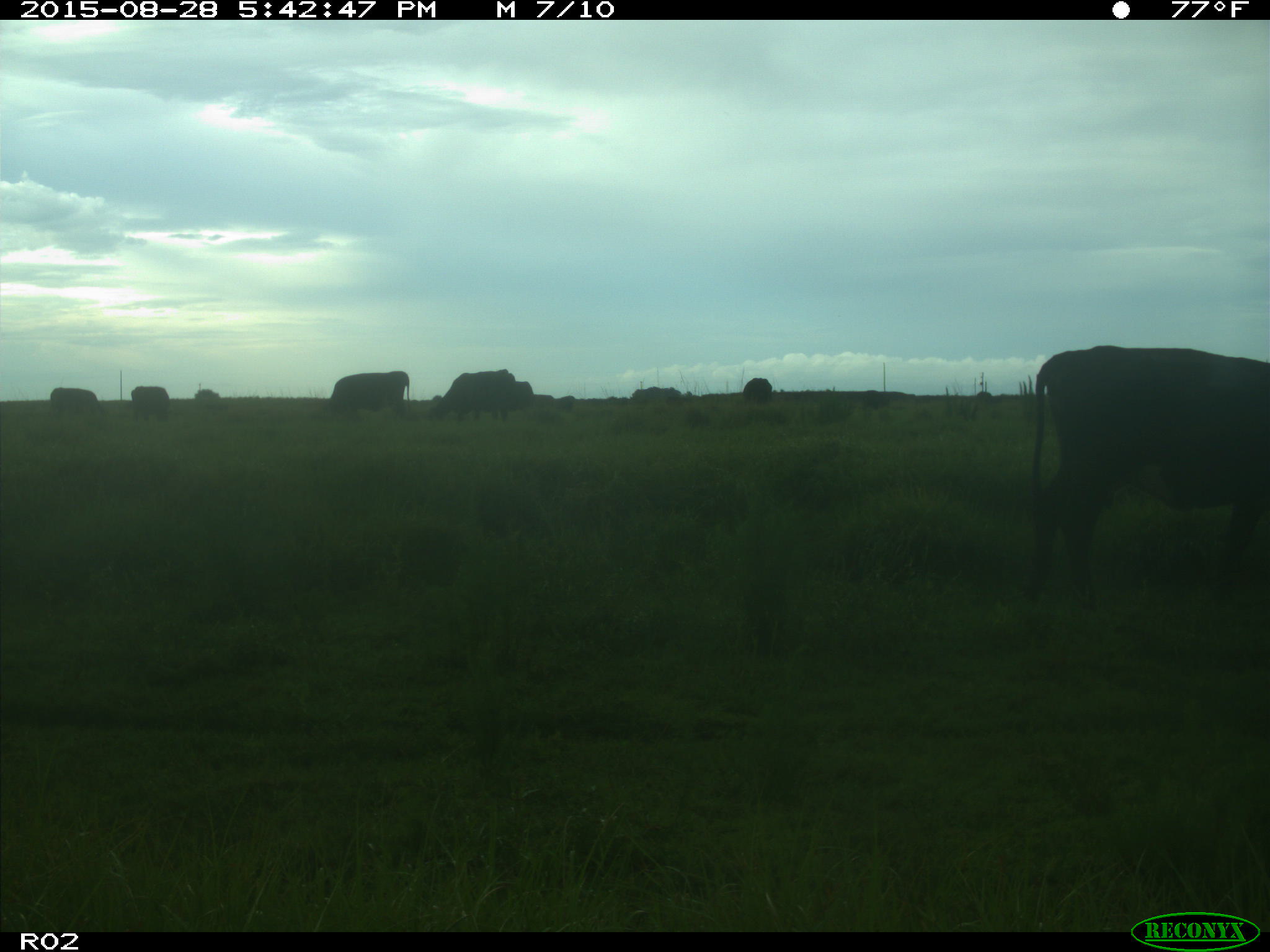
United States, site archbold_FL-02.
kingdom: Animalia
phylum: Chordata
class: Mammalia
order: Artiodactyla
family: Bovidae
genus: Bos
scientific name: Bos taurus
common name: domestic cow